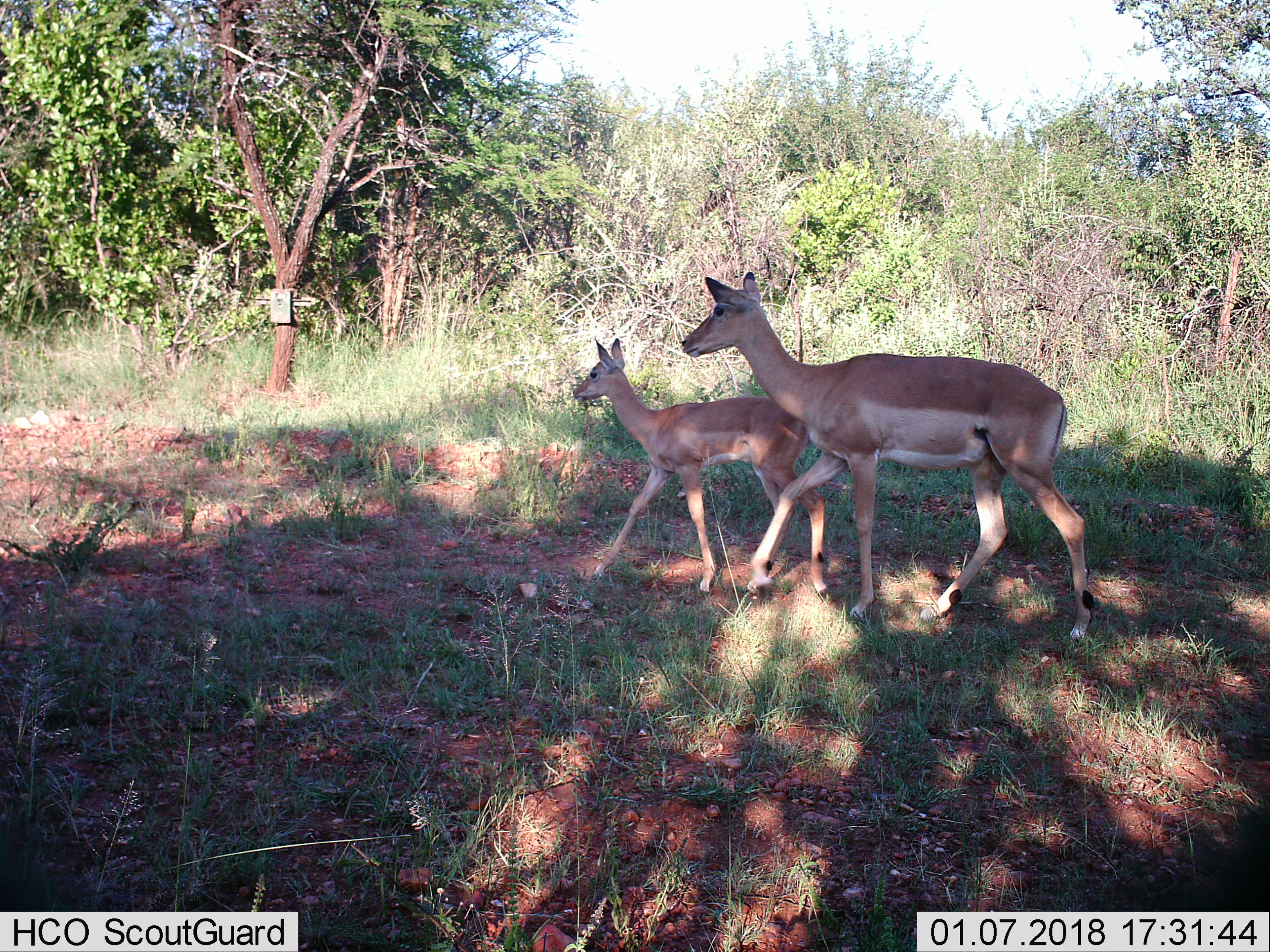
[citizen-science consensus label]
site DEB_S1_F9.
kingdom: Animalia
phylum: Chordata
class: Mammalia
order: Artiodactyla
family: Bovidae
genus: Aepyceros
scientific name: Aepyceros melampus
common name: impala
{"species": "impala (Aepyceros melampus)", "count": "2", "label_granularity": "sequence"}